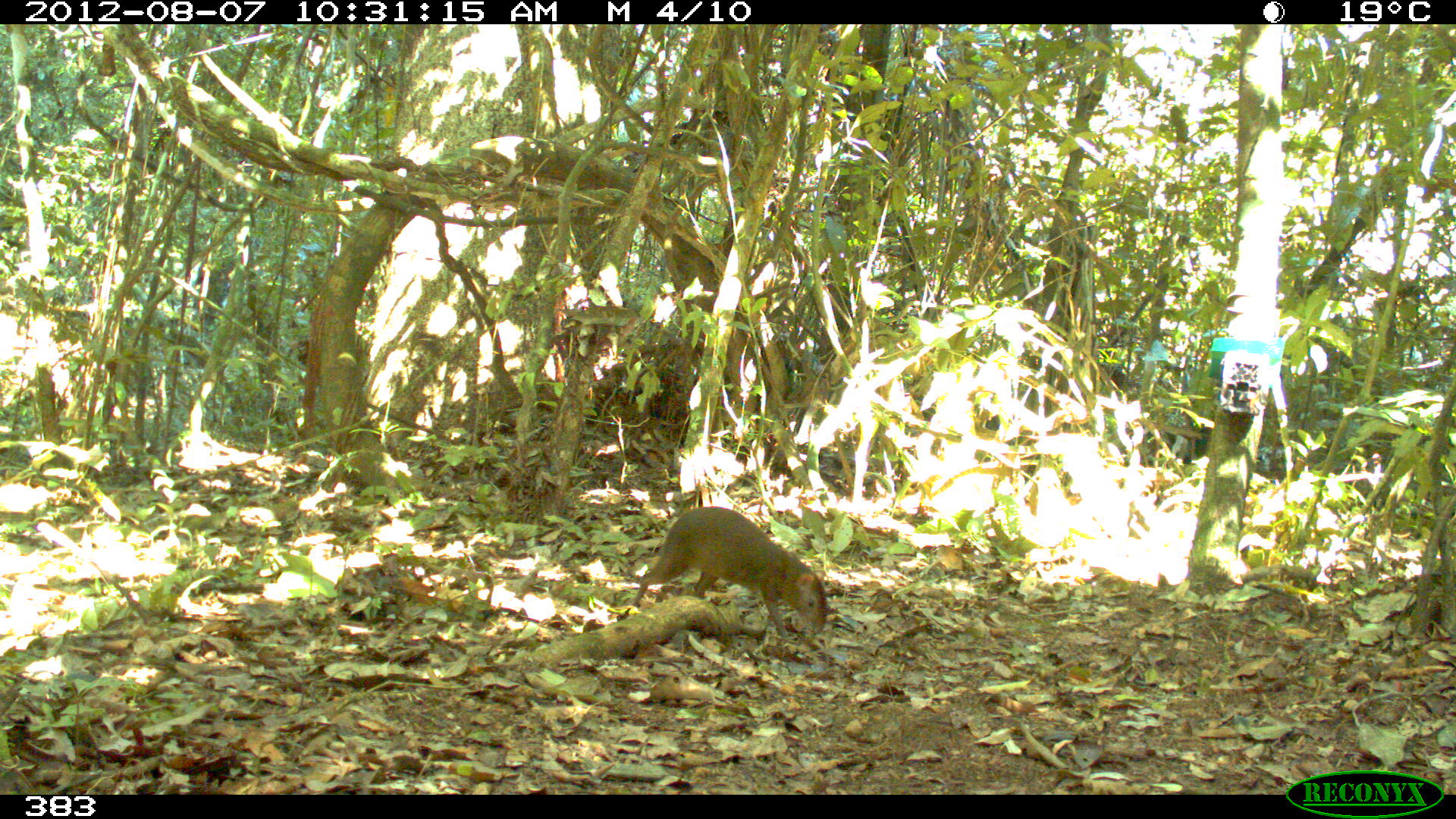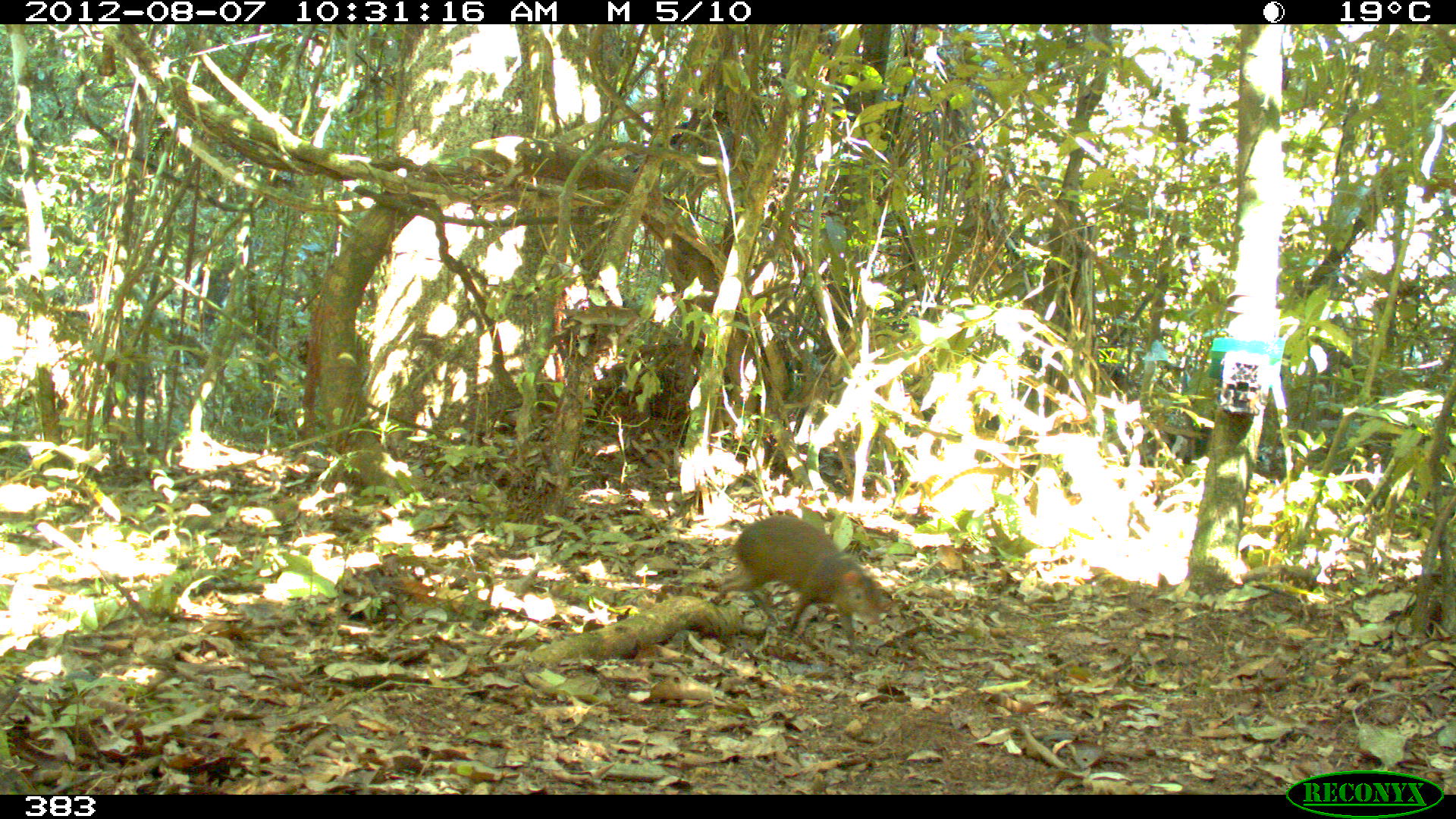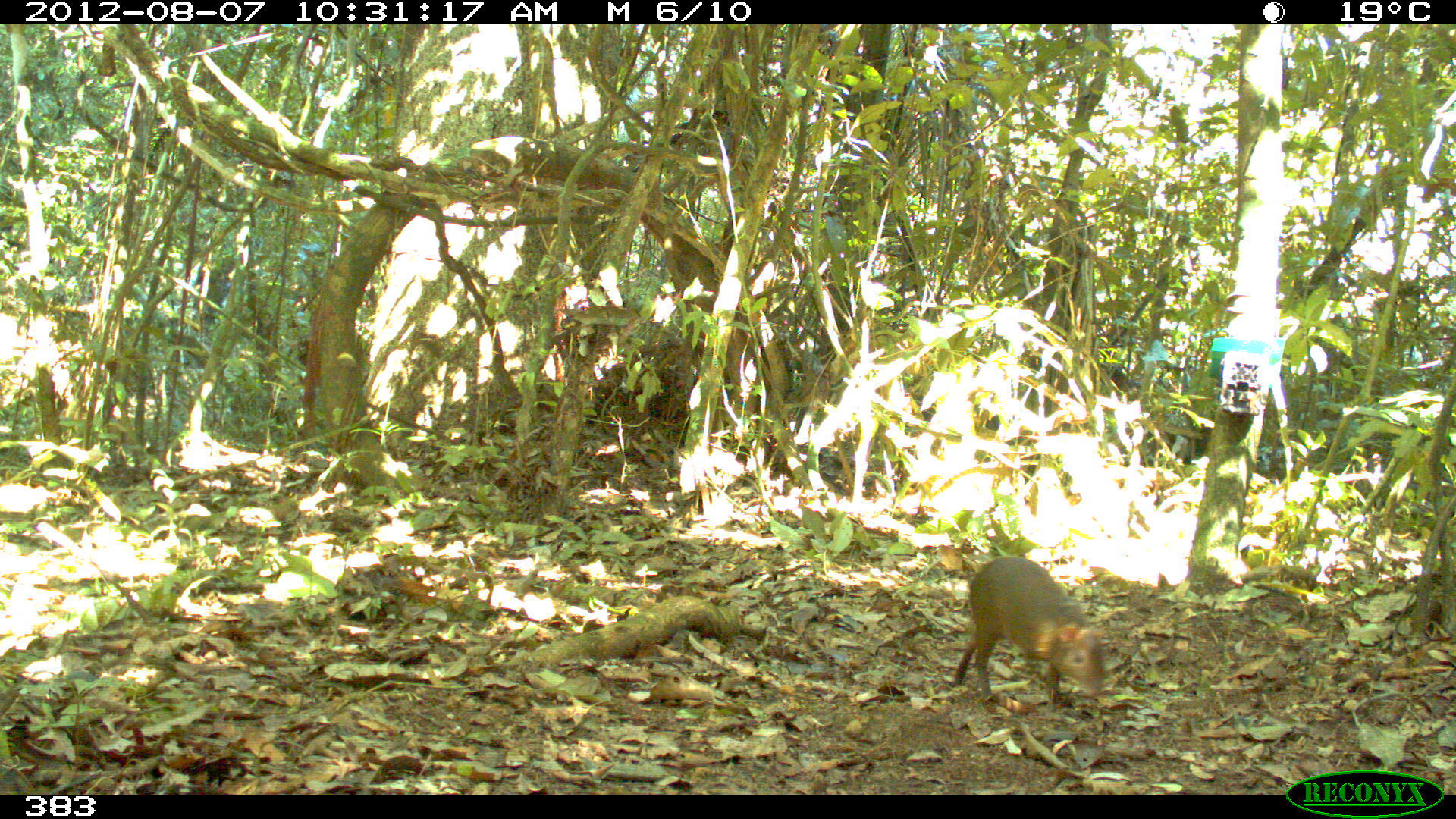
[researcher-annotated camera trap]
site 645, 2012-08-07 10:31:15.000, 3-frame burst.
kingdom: Animalia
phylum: Chordata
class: Mammalia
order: Rodentia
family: Dasyproctidae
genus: Dasyprocta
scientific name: Dasyprocta punctata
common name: central american agouti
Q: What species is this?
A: Dasyprocta punctata (central american agouti).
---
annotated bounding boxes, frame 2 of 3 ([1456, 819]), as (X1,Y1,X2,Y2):
dasyprocta punctata: (713,514,881,652)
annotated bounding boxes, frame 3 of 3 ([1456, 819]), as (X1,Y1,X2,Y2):
dasyprocta punctata: (953,556,1103,711)